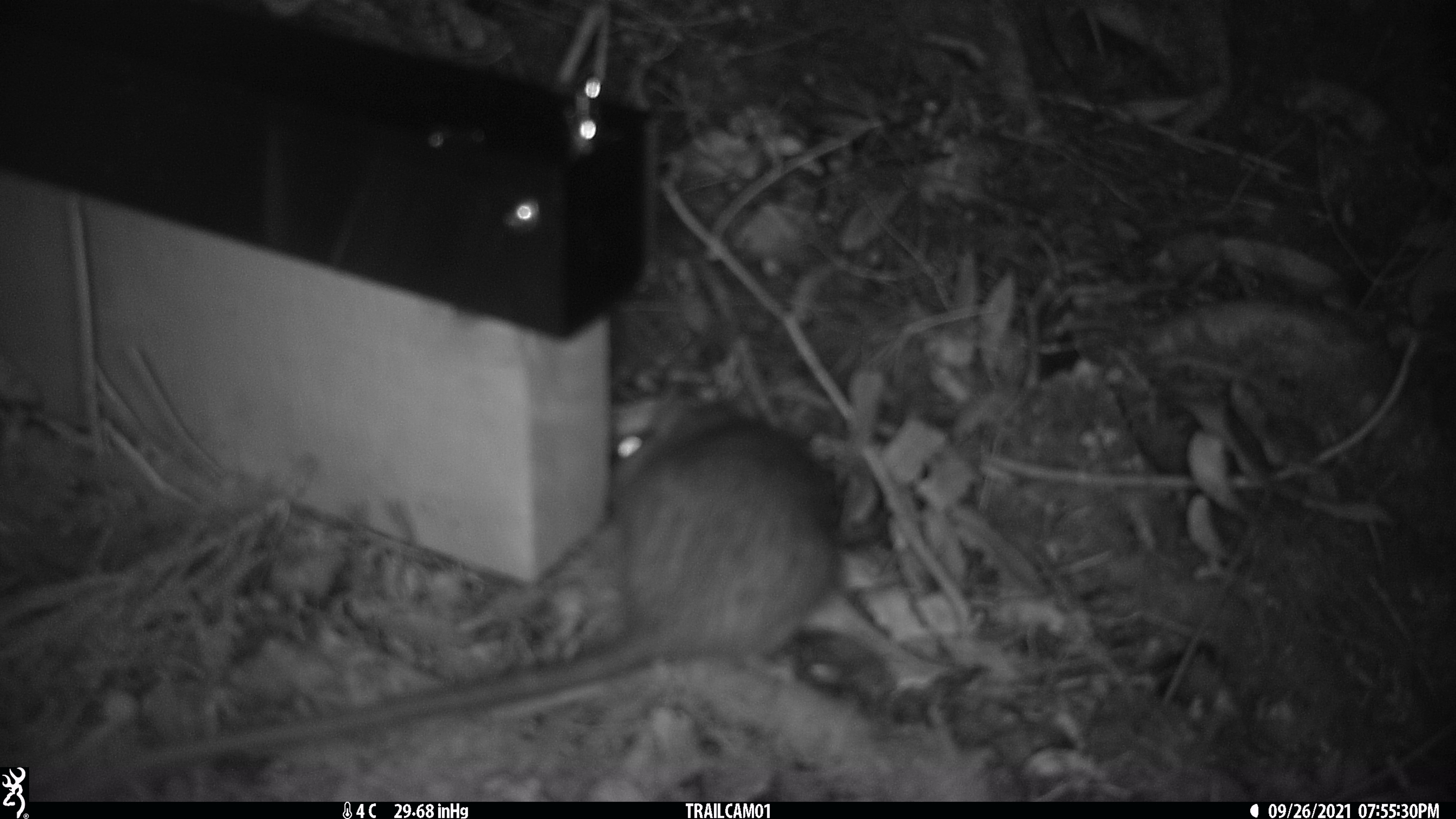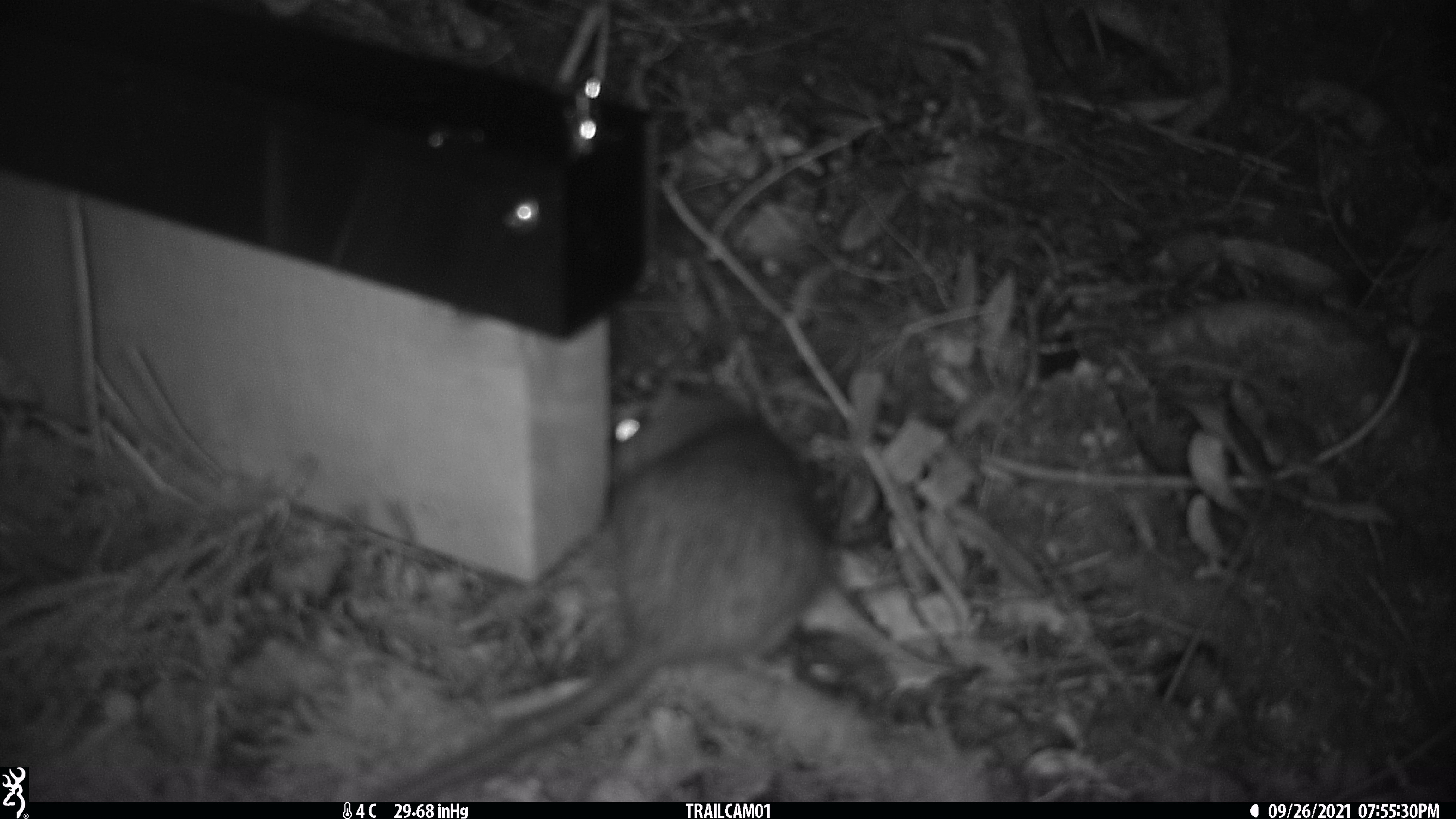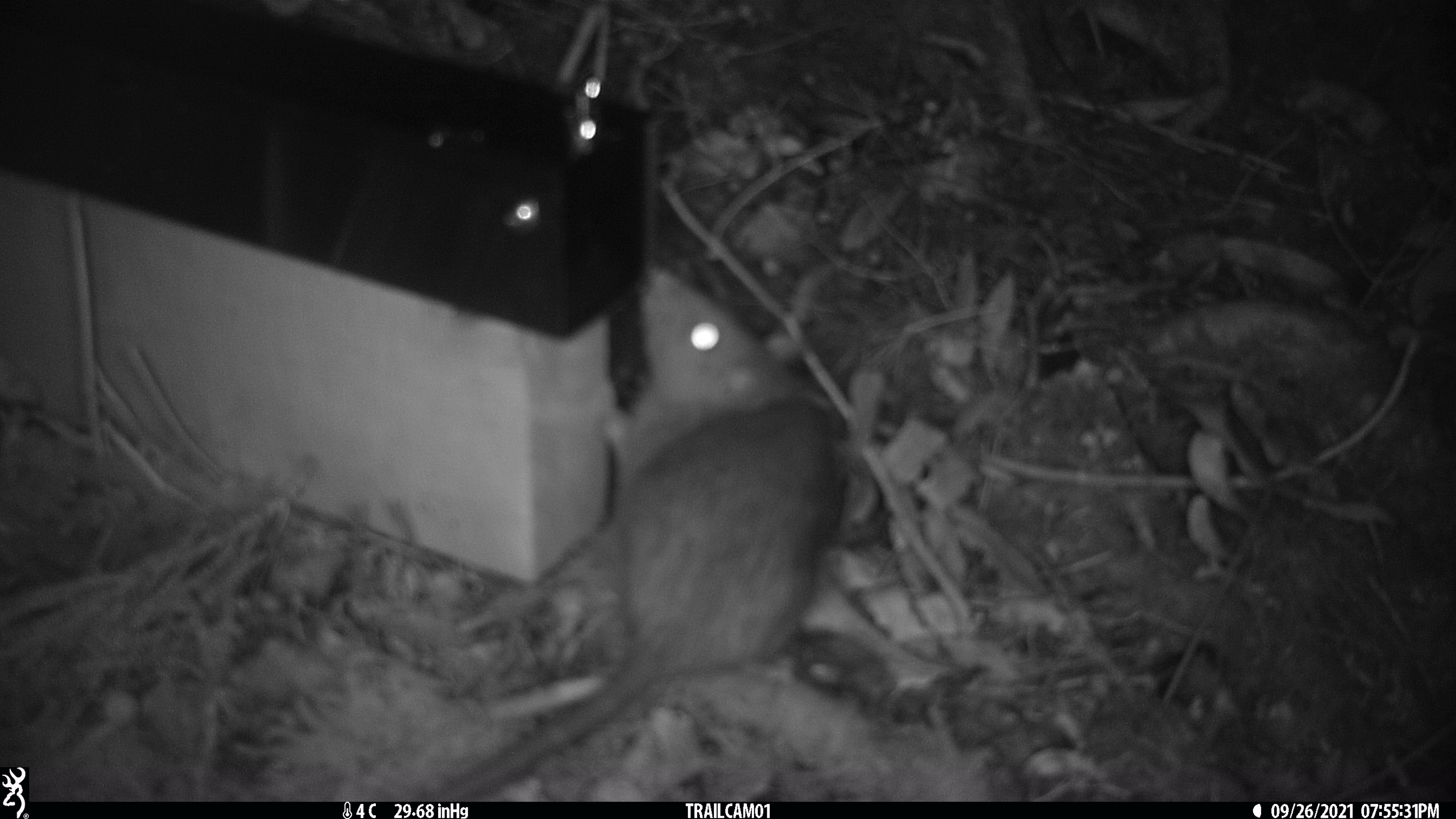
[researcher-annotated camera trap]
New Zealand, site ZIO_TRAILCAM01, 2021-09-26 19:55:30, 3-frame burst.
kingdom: Animalia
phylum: Chordata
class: Mammalia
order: Rodentia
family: Muridae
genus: Rattus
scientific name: Rattus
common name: rat